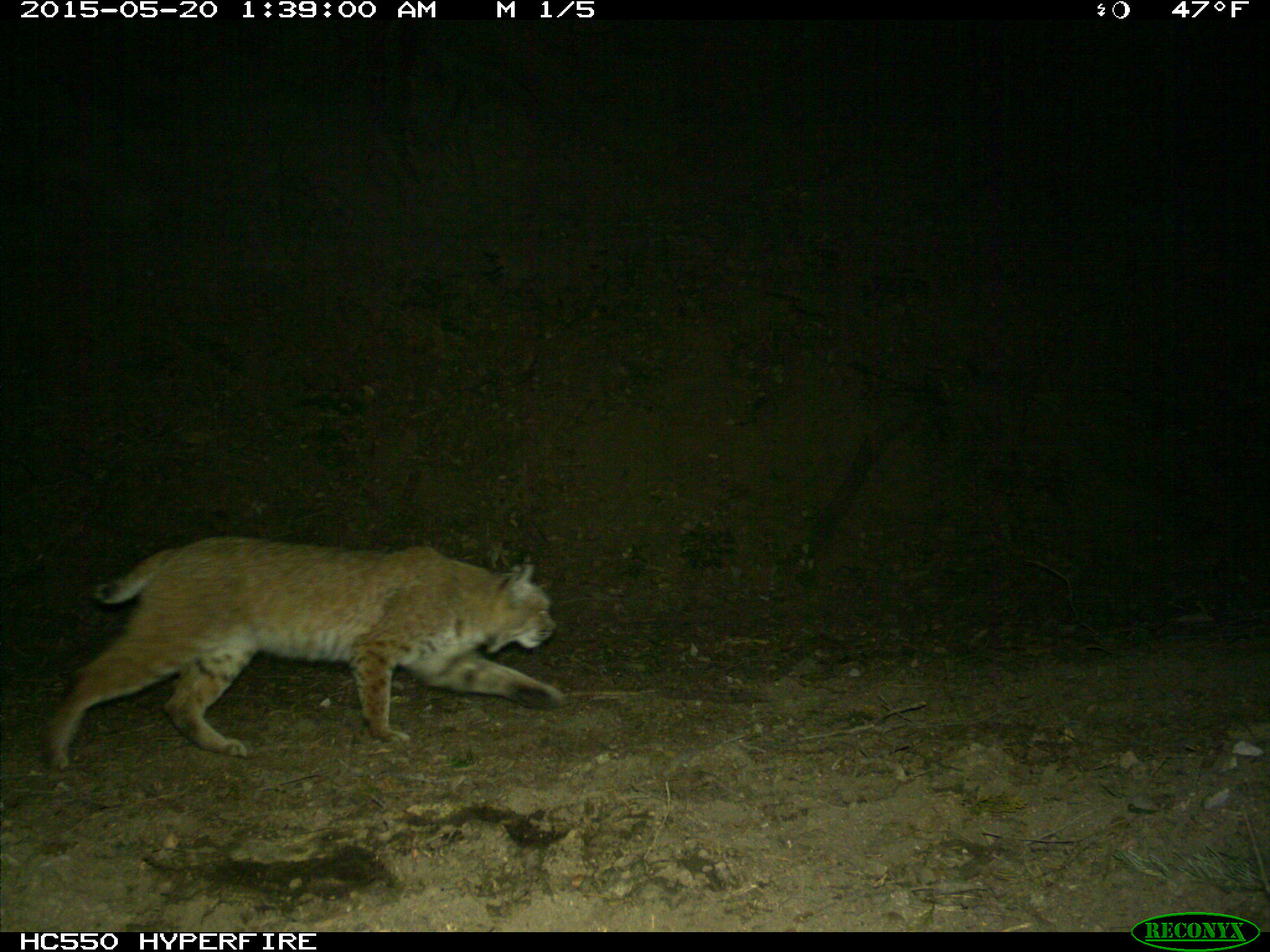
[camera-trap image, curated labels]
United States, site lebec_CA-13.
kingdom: Animalia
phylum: Chordata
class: Mammalia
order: Carnivora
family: Felidae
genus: Lynx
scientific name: Lynx rufus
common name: bobcat